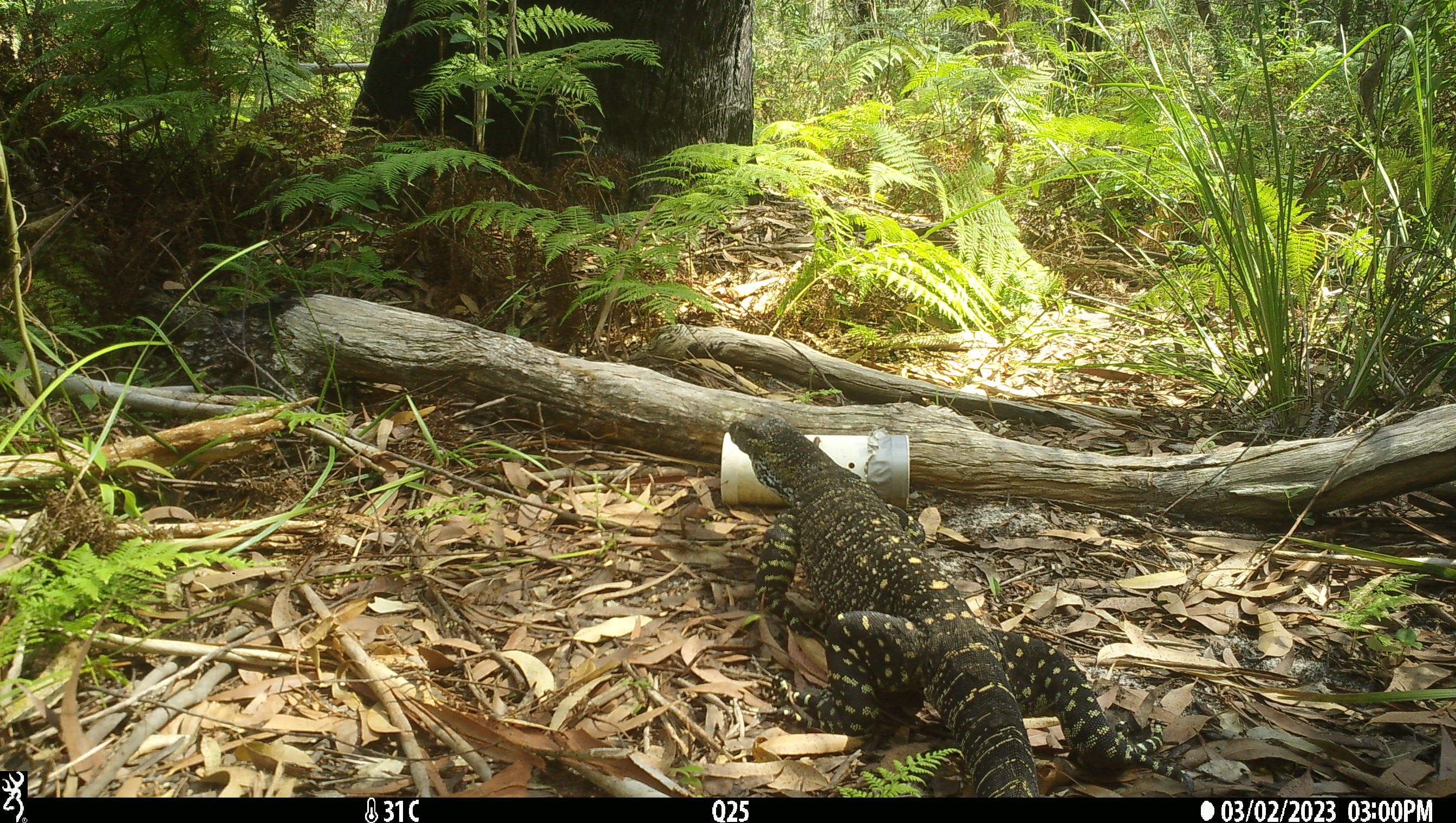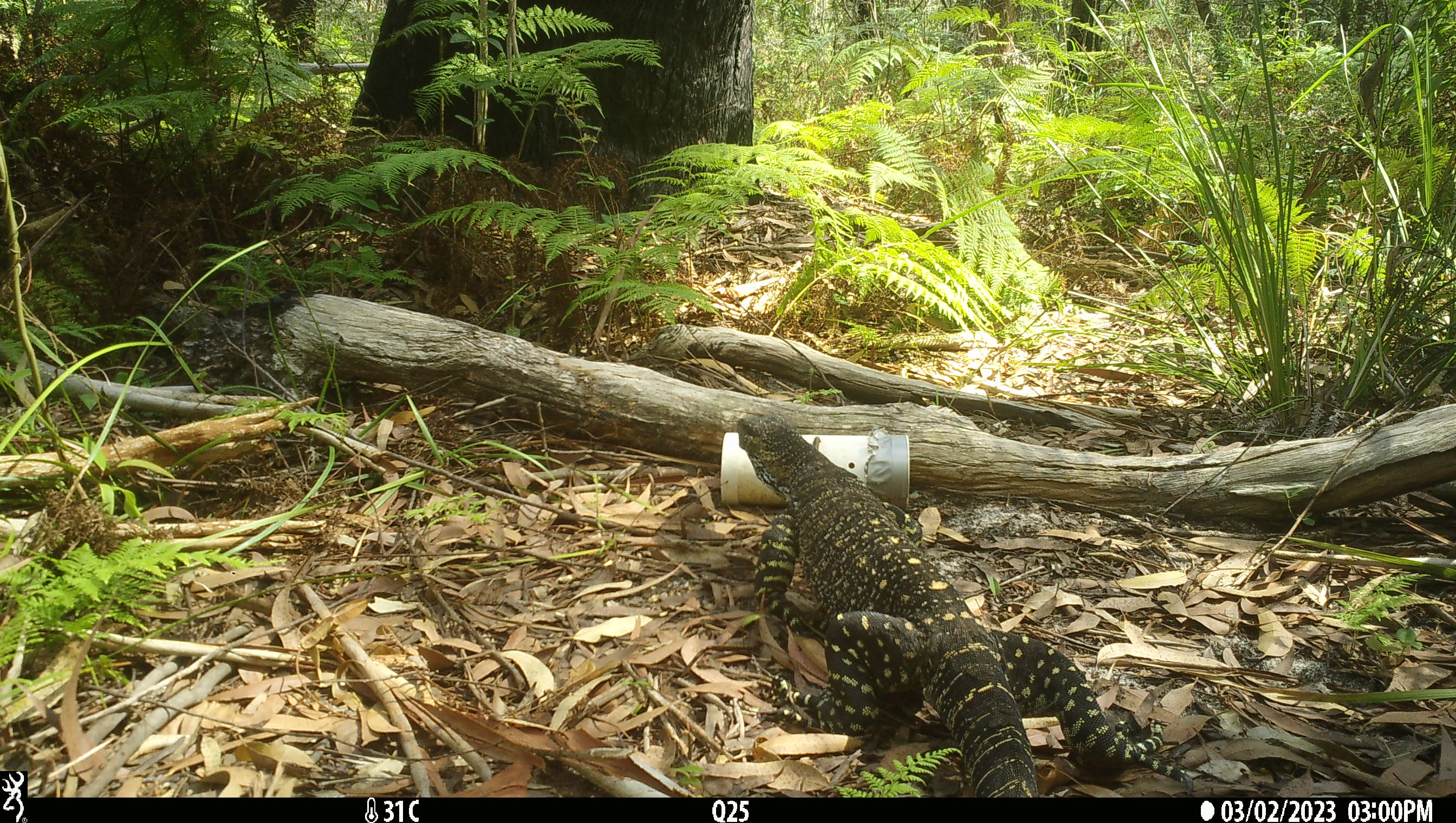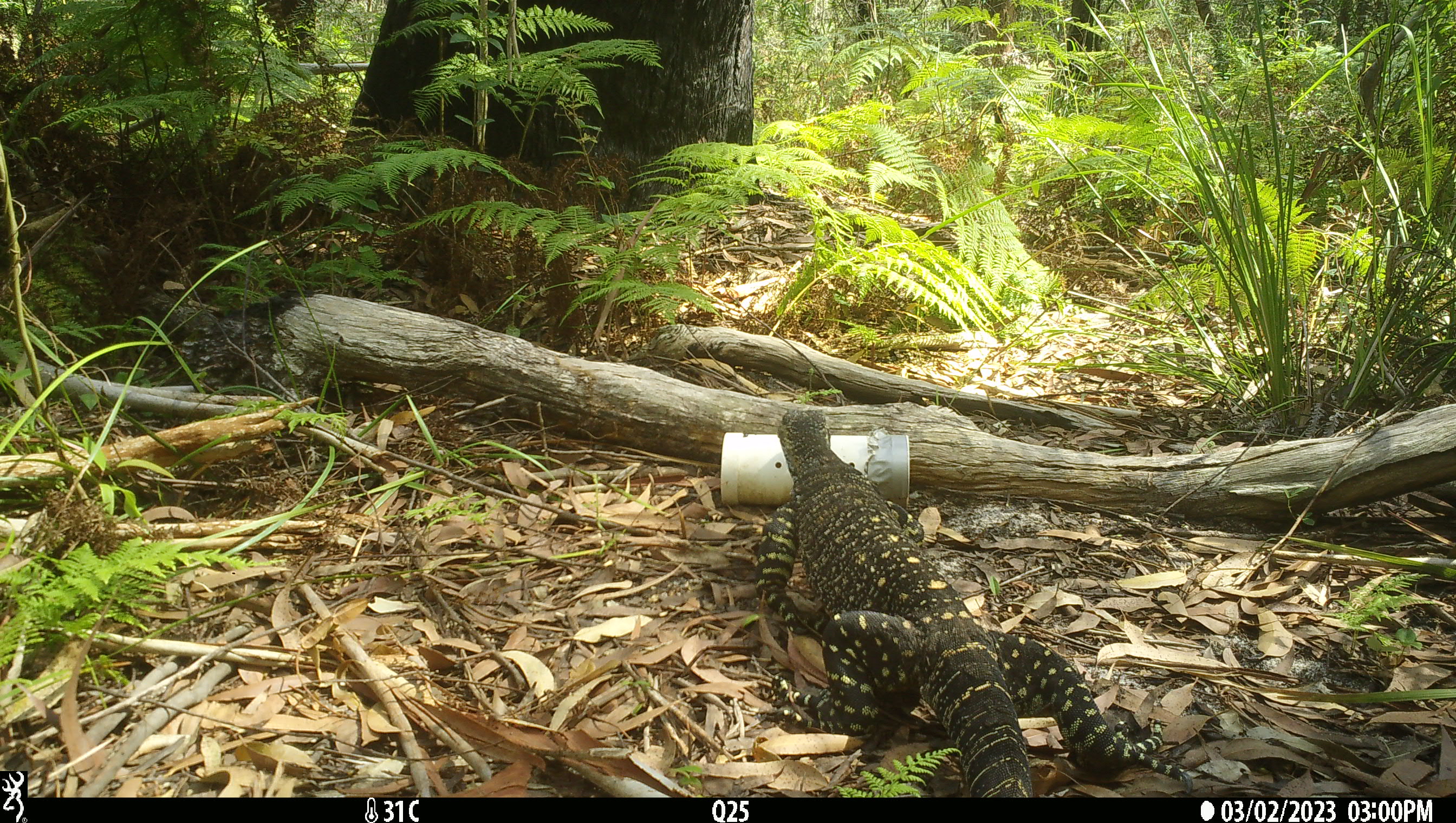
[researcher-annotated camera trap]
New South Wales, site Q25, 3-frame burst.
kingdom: Animalia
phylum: Chordata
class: Reptilia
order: Squamata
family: Varanidae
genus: Varanus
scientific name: Varanus varius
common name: lace monitor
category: goanna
Goanna (lace monitor) (Varanus varius).